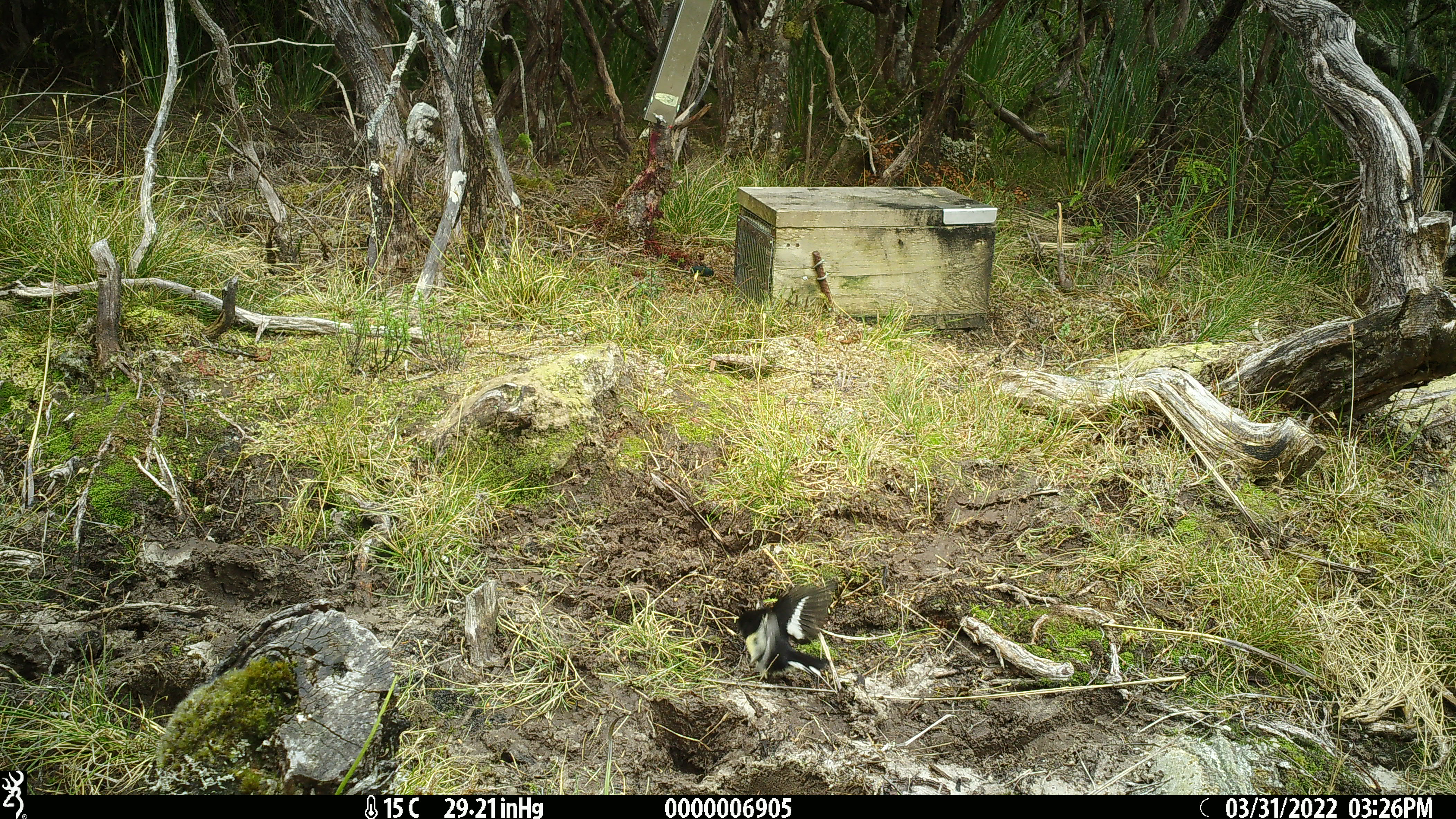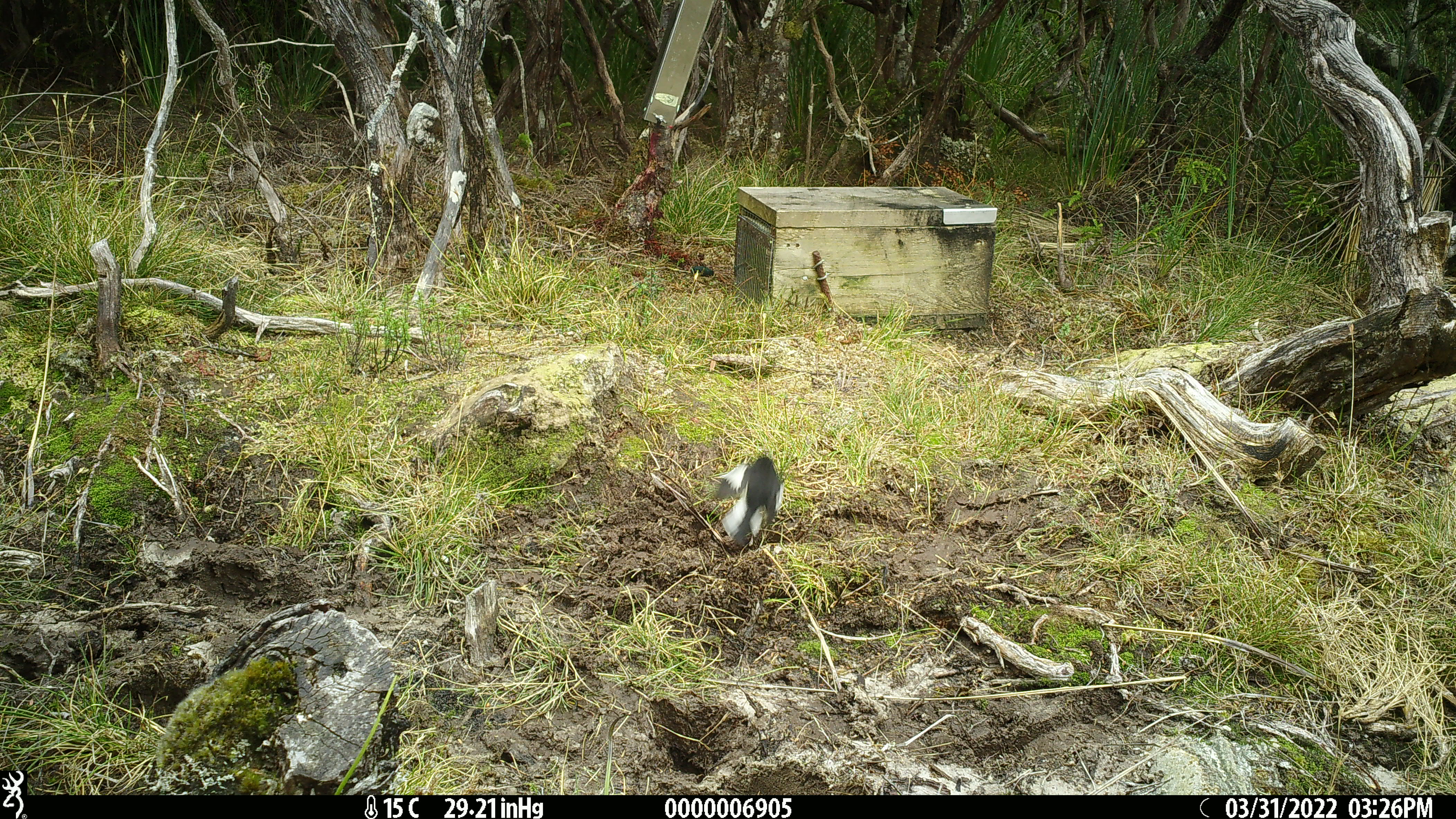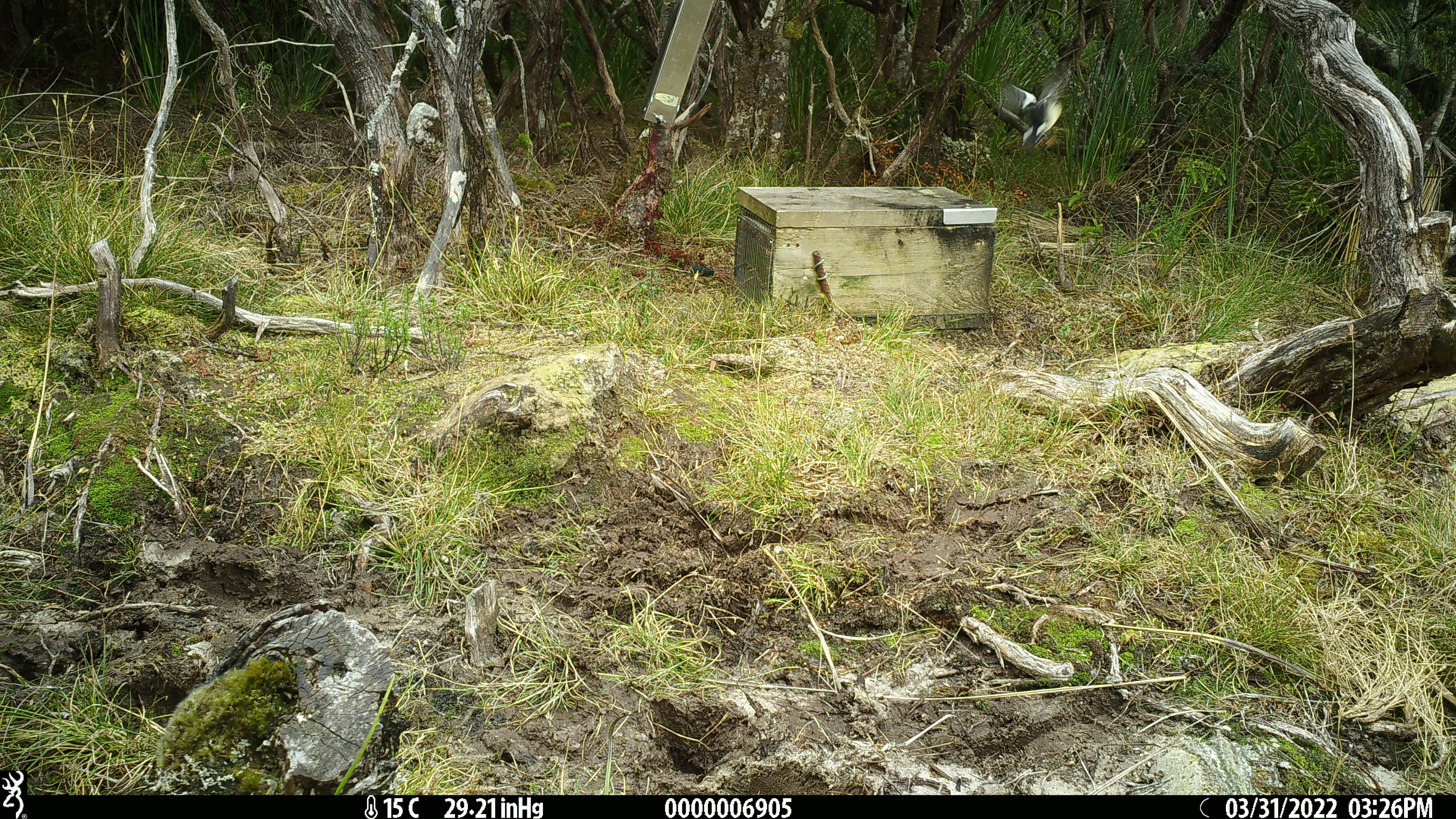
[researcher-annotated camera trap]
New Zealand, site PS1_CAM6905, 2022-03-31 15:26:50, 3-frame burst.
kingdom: Animalia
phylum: Chordata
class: Aves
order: Passeriformes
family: Petroicidae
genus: Petroica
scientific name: Petroica macrocephala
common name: tomtit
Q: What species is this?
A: Tomtit (Petroica macrocephala).